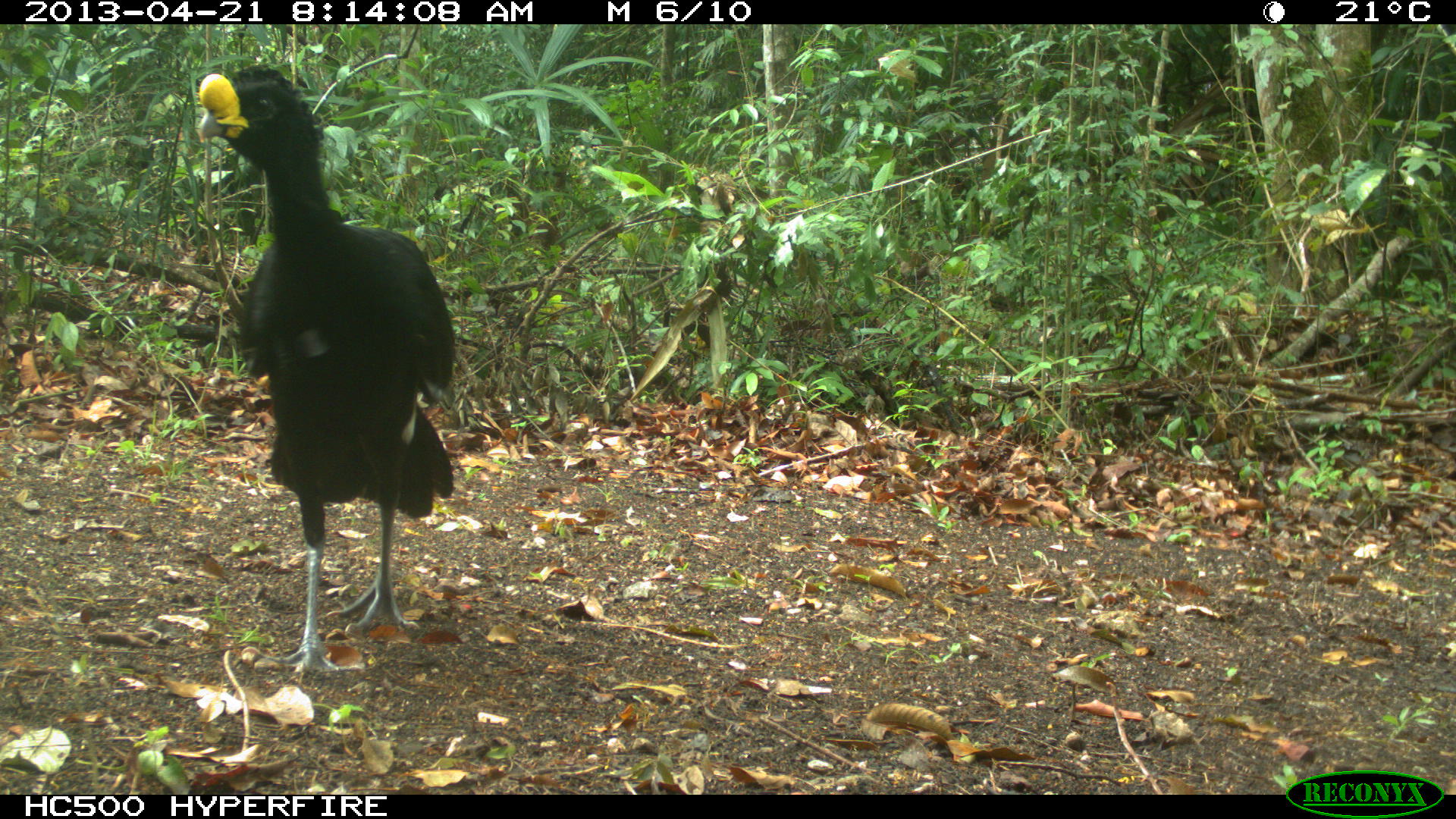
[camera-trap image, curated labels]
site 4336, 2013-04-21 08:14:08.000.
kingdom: Animalia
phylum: Chordata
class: Aves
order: Galliformes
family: Cracidae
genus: Crax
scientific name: Crax rubra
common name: great curassow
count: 1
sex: male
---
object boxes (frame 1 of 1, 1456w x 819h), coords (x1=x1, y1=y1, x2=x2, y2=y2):
crax rubra: (x1=191, y1=64, x2=454, y2=672)